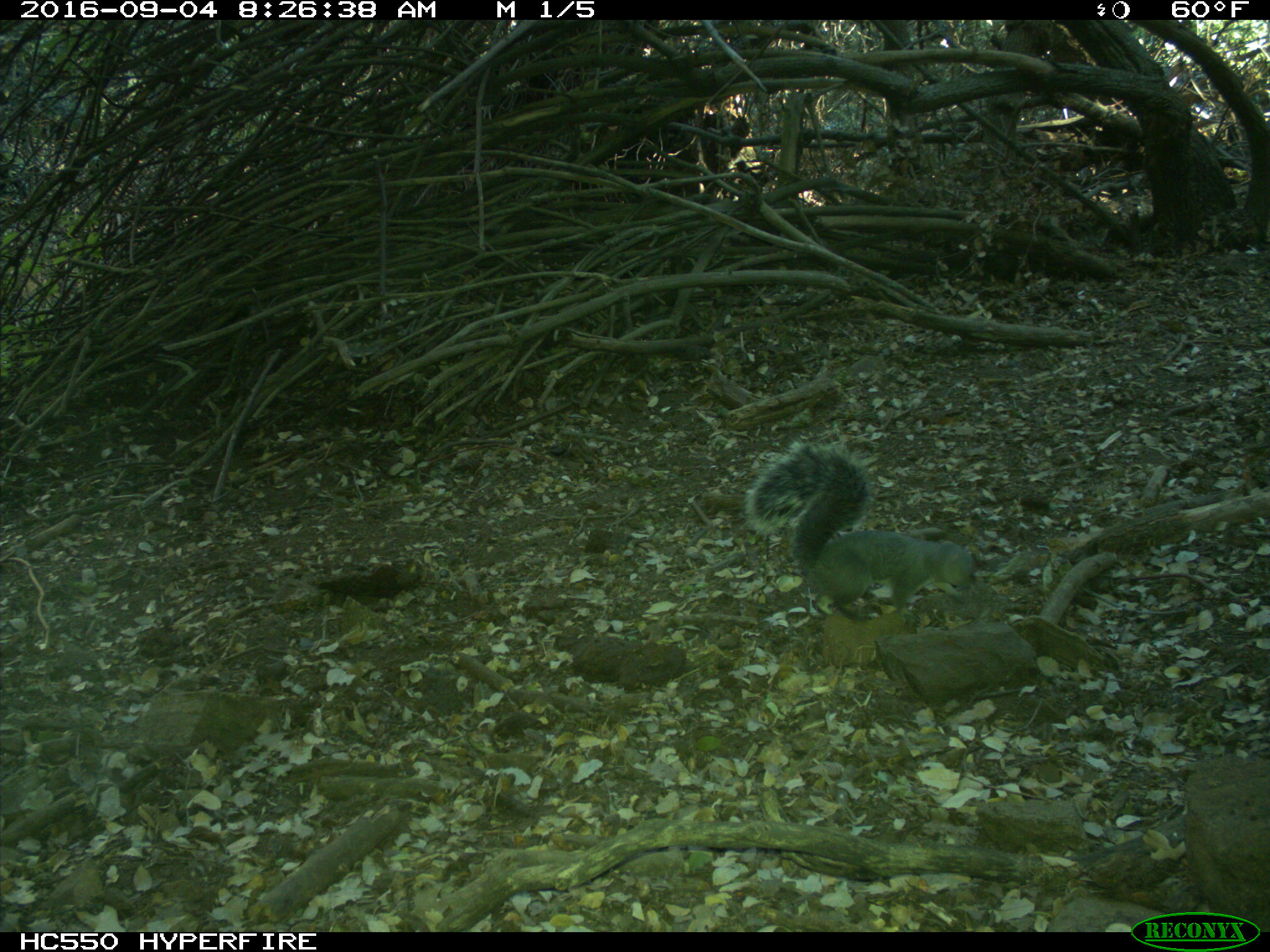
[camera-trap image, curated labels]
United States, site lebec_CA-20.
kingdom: Animalia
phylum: Chordata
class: Mammalia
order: Rodentia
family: Sciuridae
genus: Sciurus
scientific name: Sciurus carolinensis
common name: eastern gray squirrel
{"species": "Sciurus carolinensis (eastern gray squirrel)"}